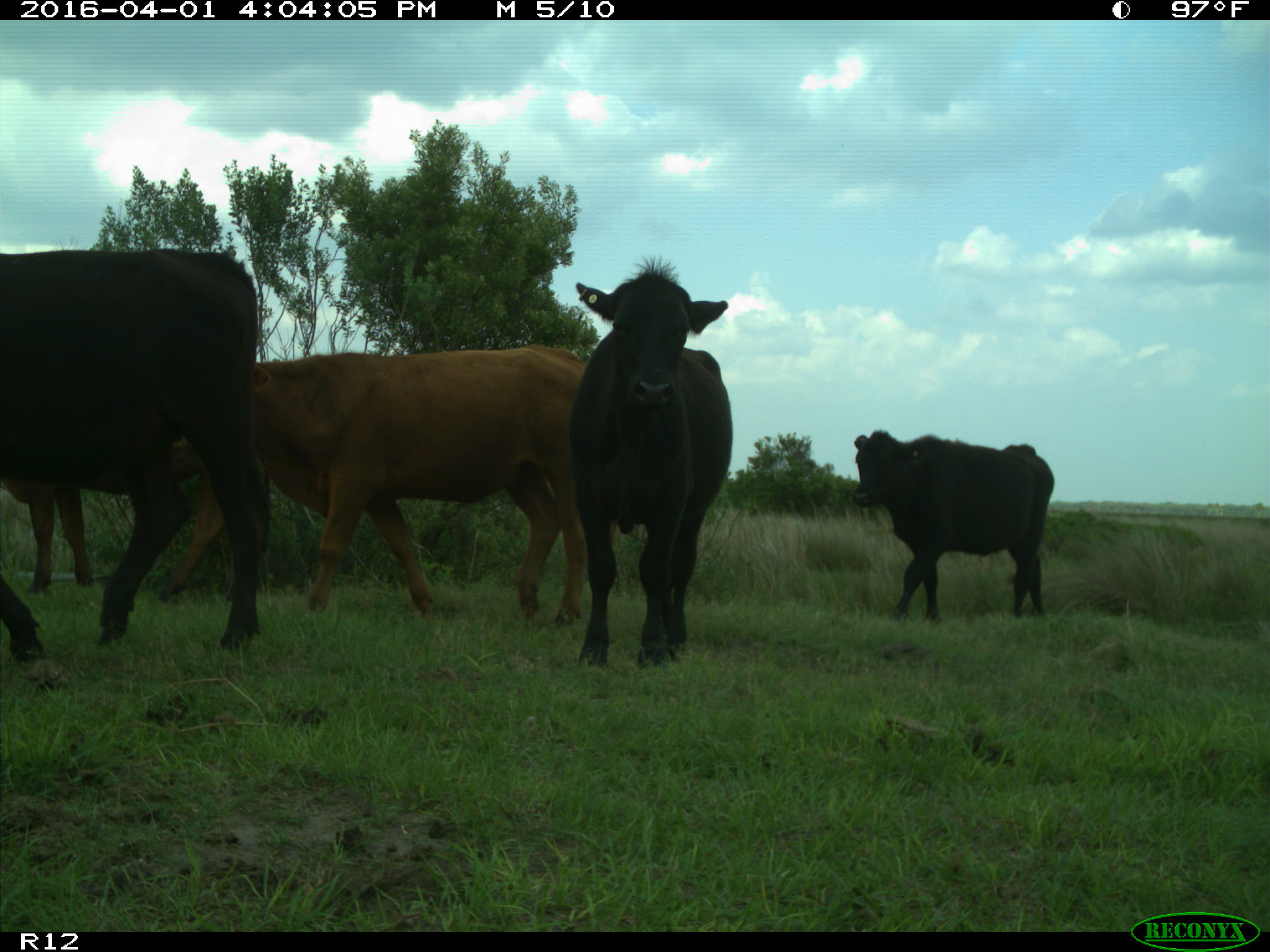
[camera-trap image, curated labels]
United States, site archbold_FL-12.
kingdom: Animalia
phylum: Chordata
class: Mammalia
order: Artiodactyla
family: Bovidae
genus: Bos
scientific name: Bos taurus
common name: domestic cow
Bos taurus (domestic cow).